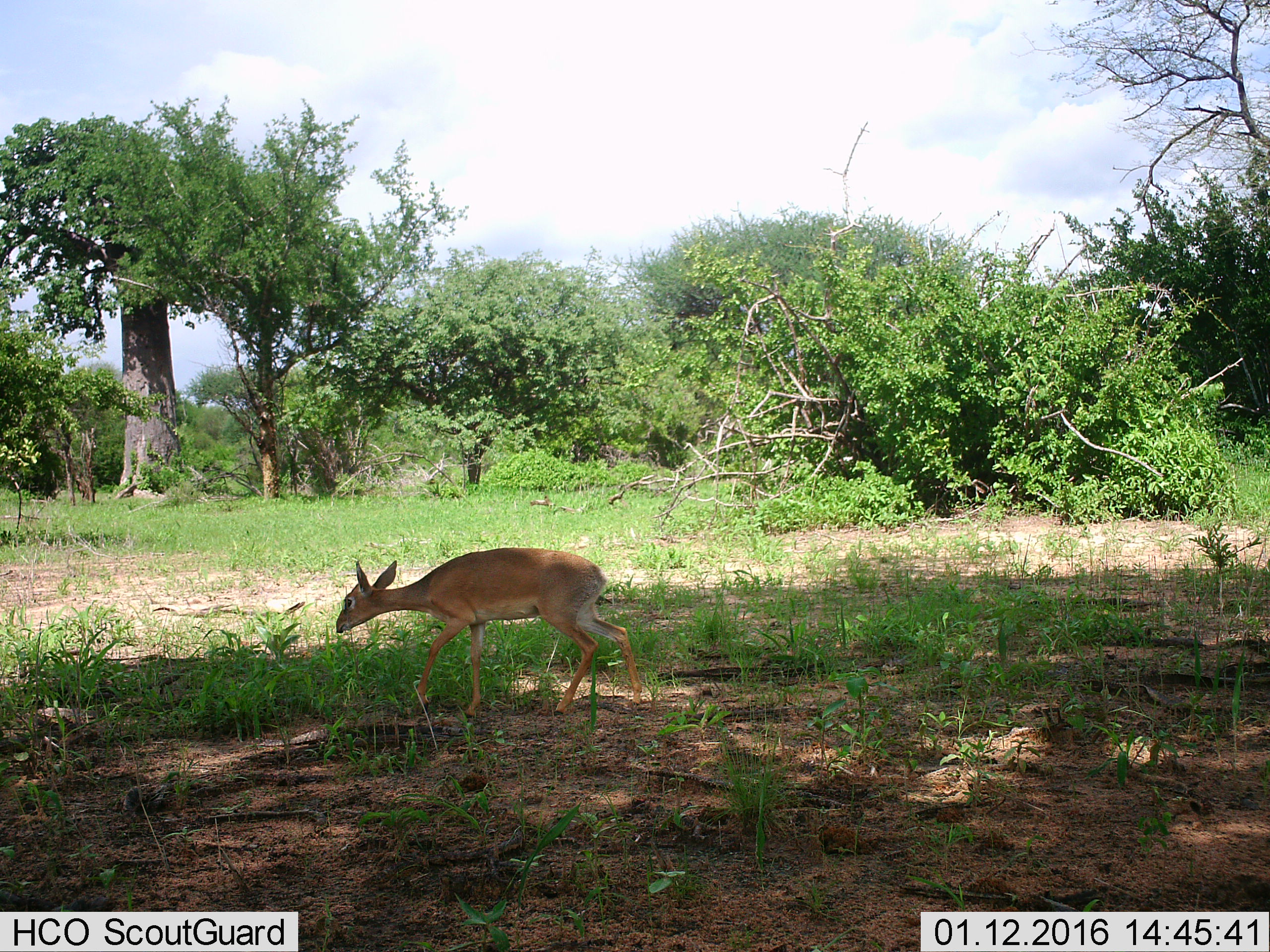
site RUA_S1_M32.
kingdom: Animalia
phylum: Chordata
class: Mammalia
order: Artiodactyla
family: Bovidae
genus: Madoqua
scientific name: Madoqua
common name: dik-dik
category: dikdik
Dikdik (dik-dik) (Madoqua), count 1. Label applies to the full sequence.